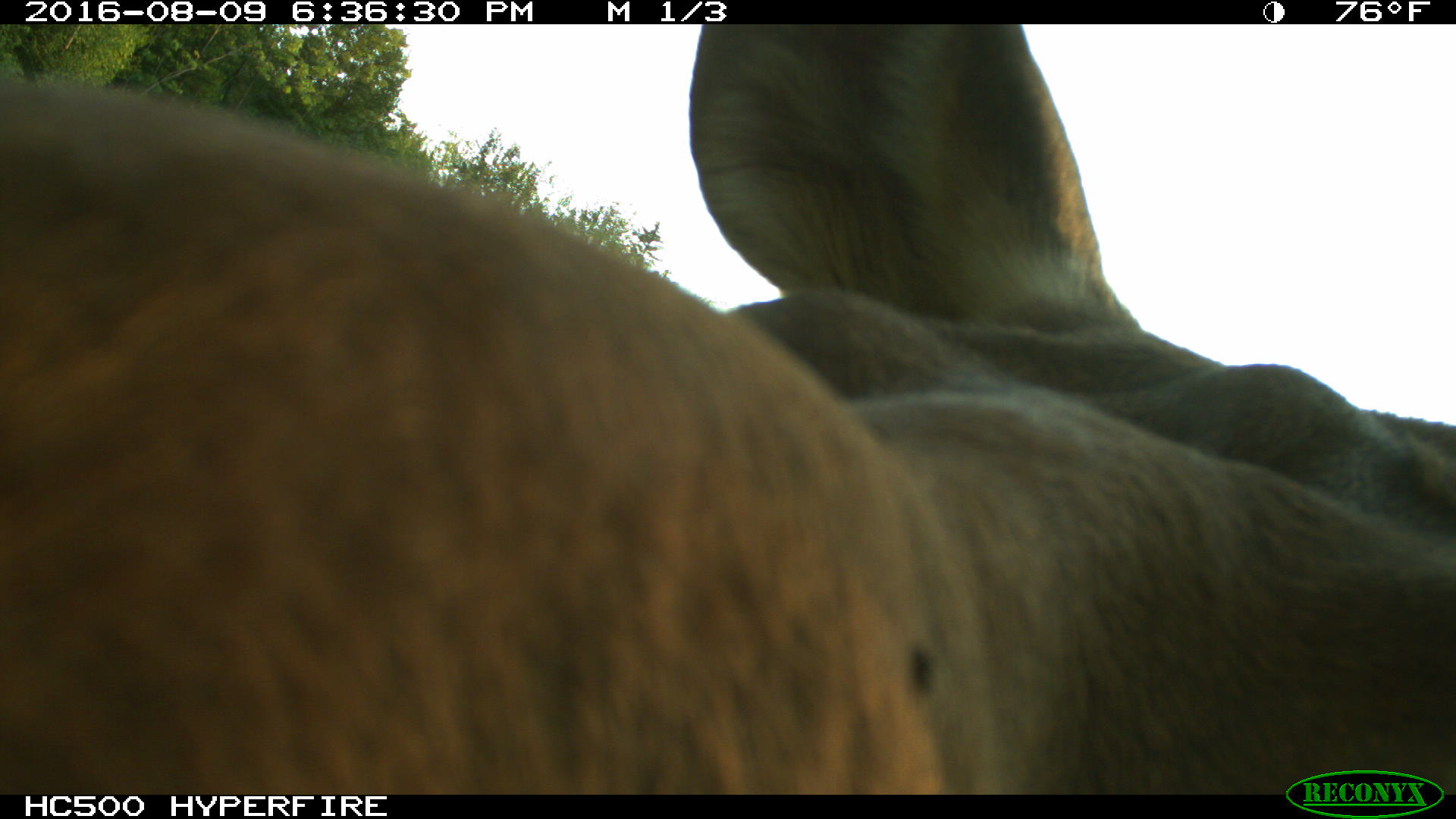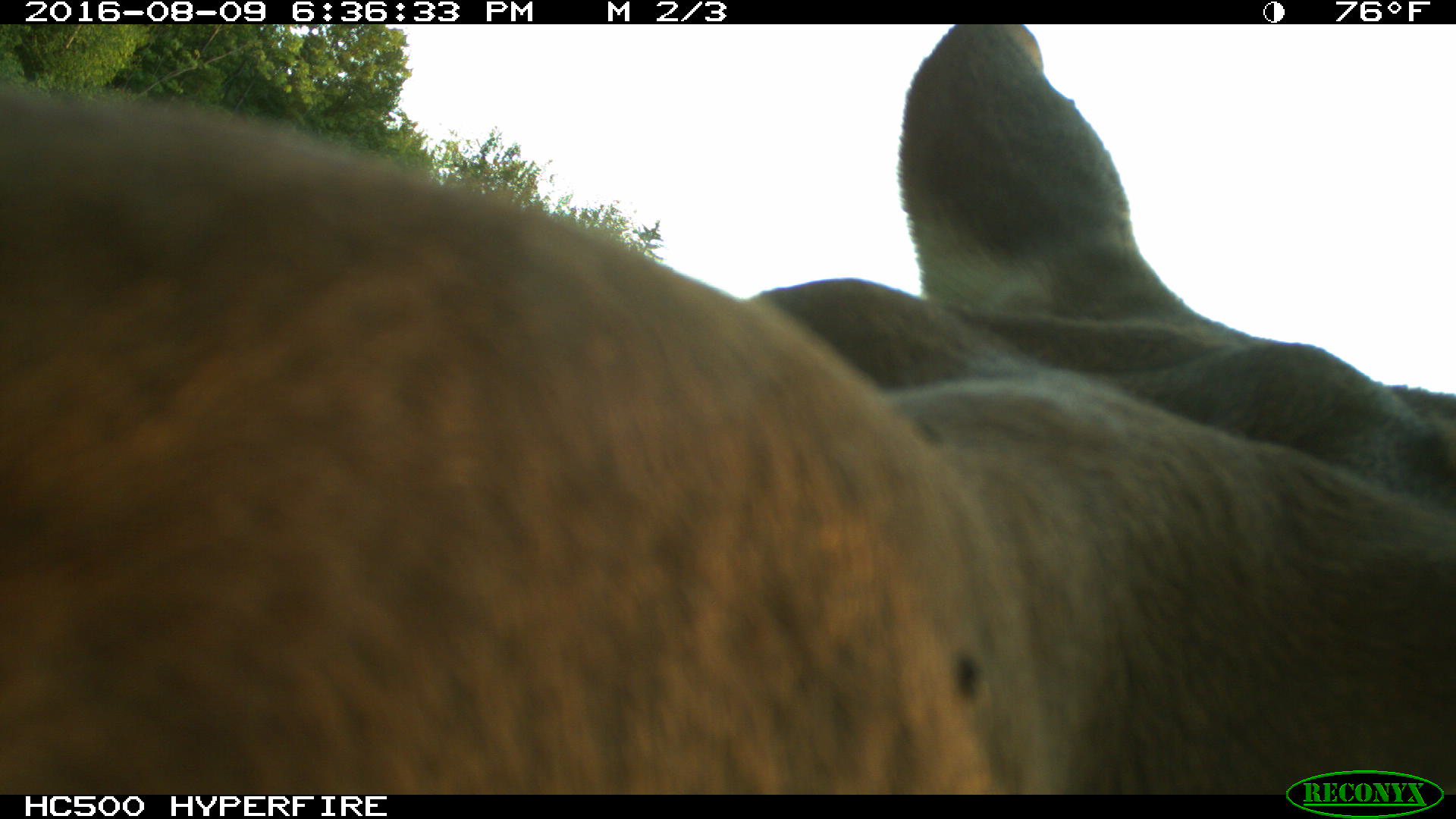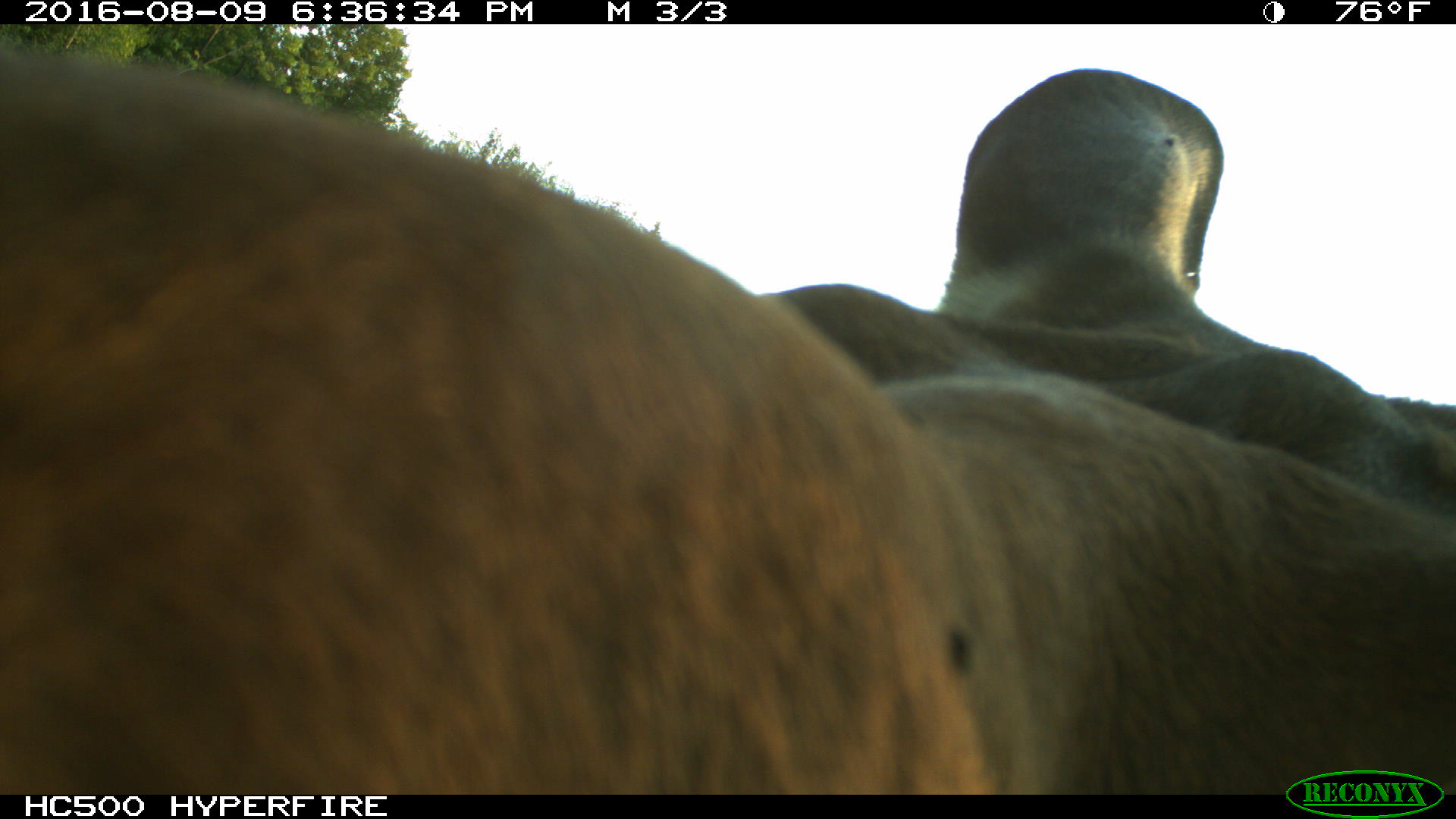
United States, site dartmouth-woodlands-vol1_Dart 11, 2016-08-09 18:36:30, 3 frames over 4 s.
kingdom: Animalia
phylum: Chordata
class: Mammalia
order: Artiodactyla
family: Cervidae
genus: Alces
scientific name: Alces alces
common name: moose